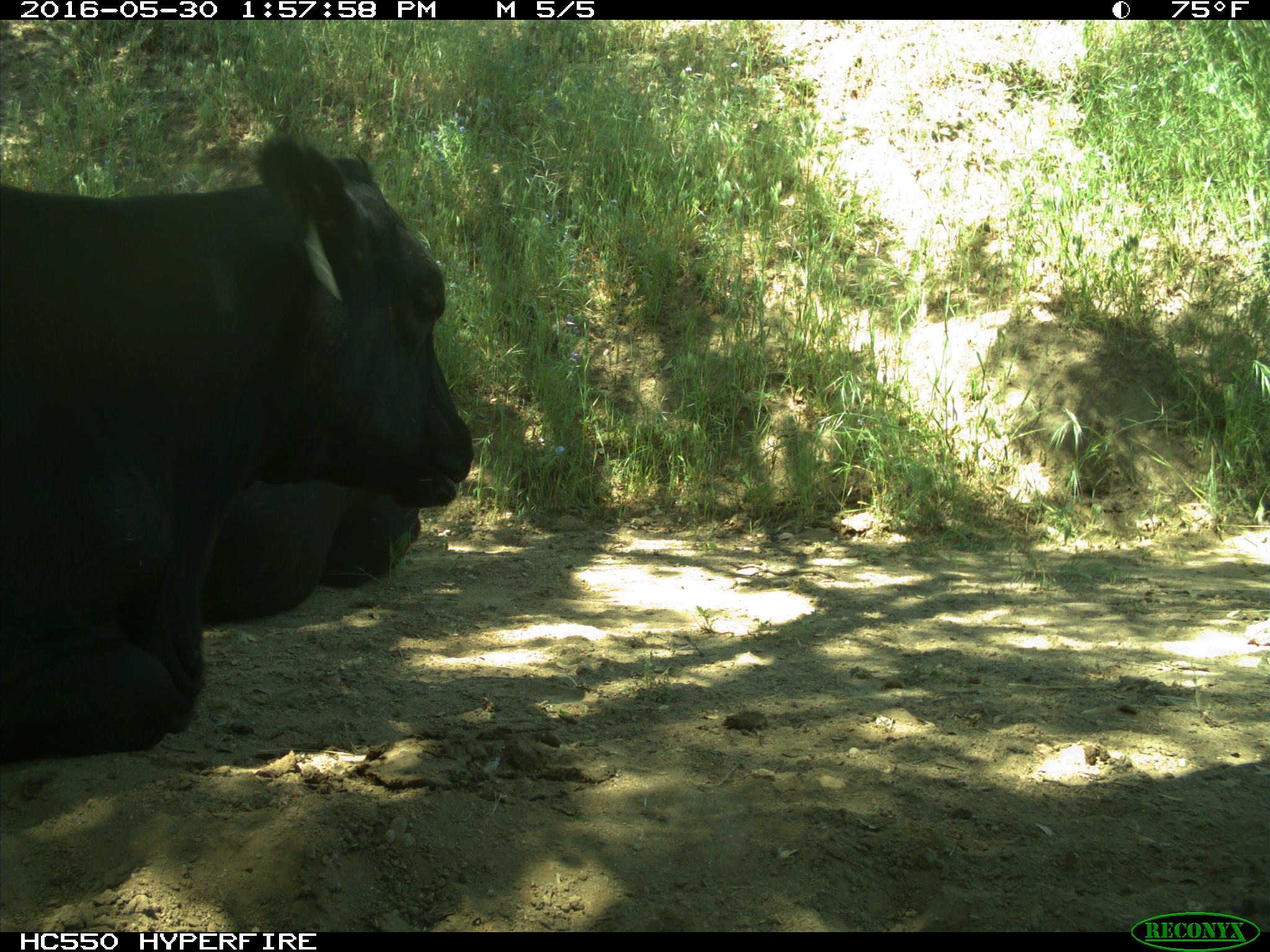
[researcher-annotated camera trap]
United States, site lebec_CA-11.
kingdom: Animalia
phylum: Chordata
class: Mammalia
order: Artiodactyla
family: Bovidae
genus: Bos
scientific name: Bos taurus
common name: domestic cow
Bos taurus (domestic cow).